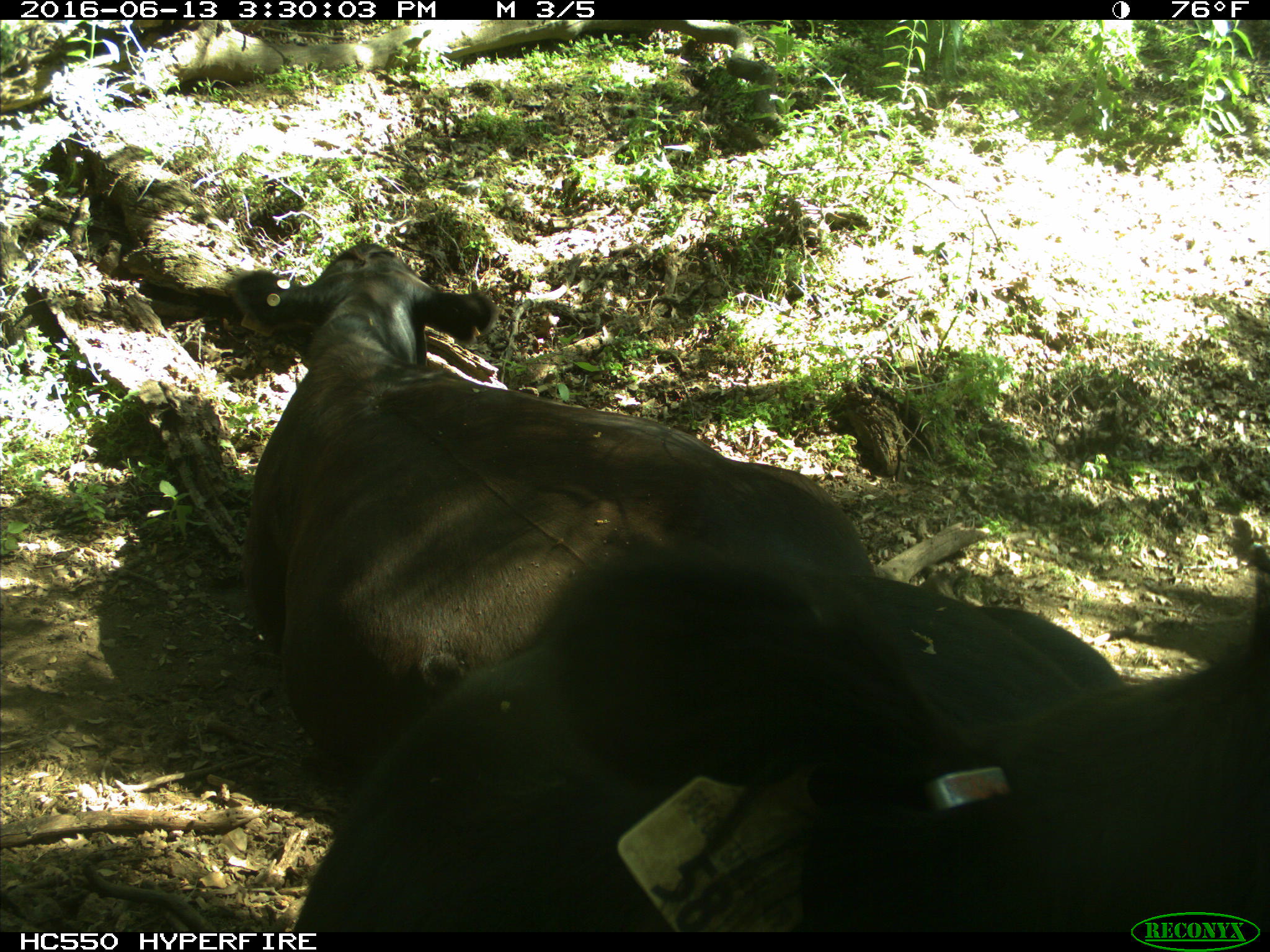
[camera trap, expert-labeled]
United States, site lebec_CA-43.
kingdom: Animalia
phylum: Chordata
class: Mammalia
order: Artiodactyla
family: Bovidae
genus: Bos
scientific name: Bos taurus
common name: domestic cow